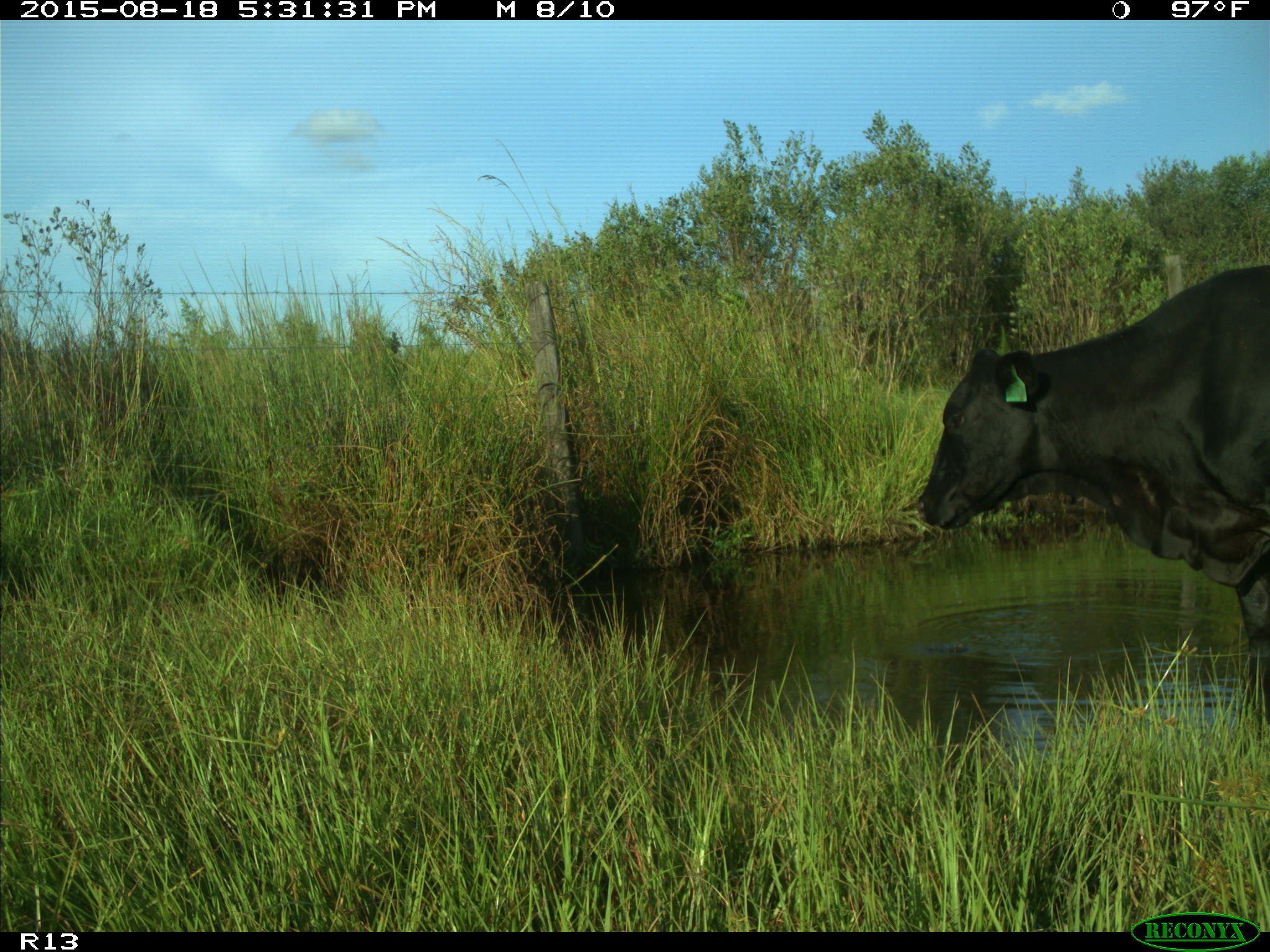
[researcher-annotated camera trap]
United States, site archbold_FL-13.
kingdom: Animalia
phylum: Chordata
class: Mammalia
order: Artiodactyla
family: Bovidae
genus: Bos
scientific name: Bos taurus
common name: domestic cow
Bos taurus (domestic cow).